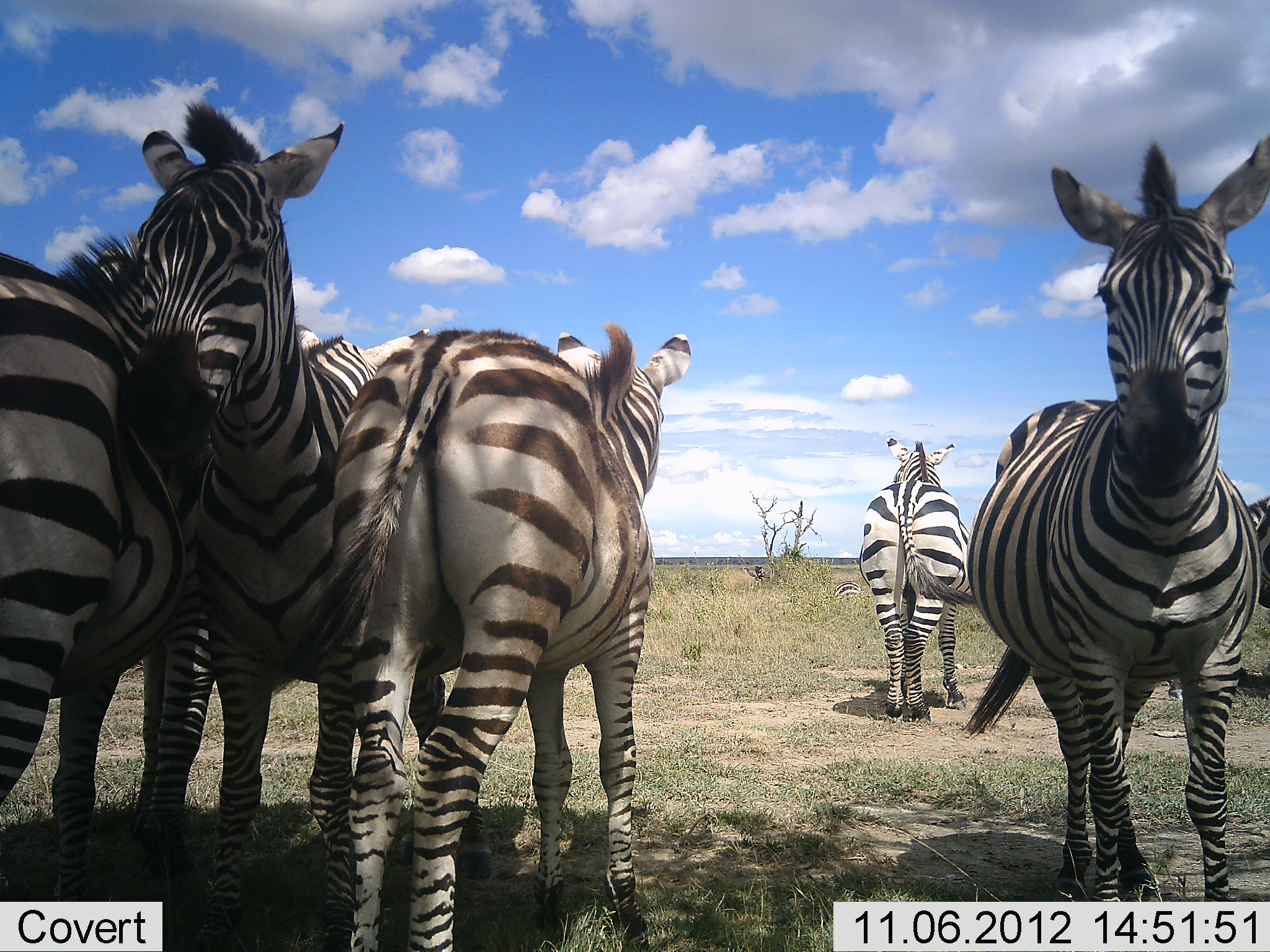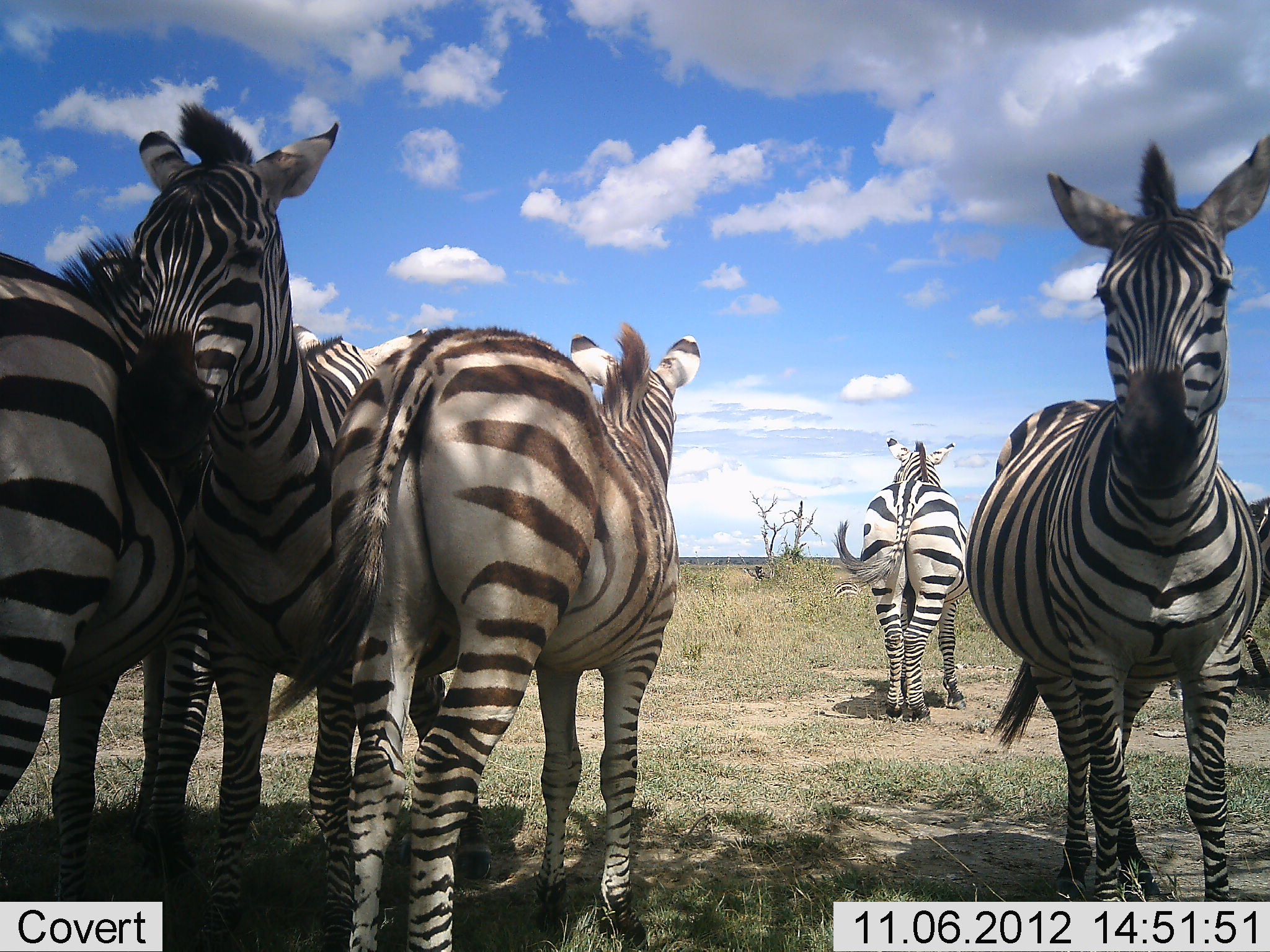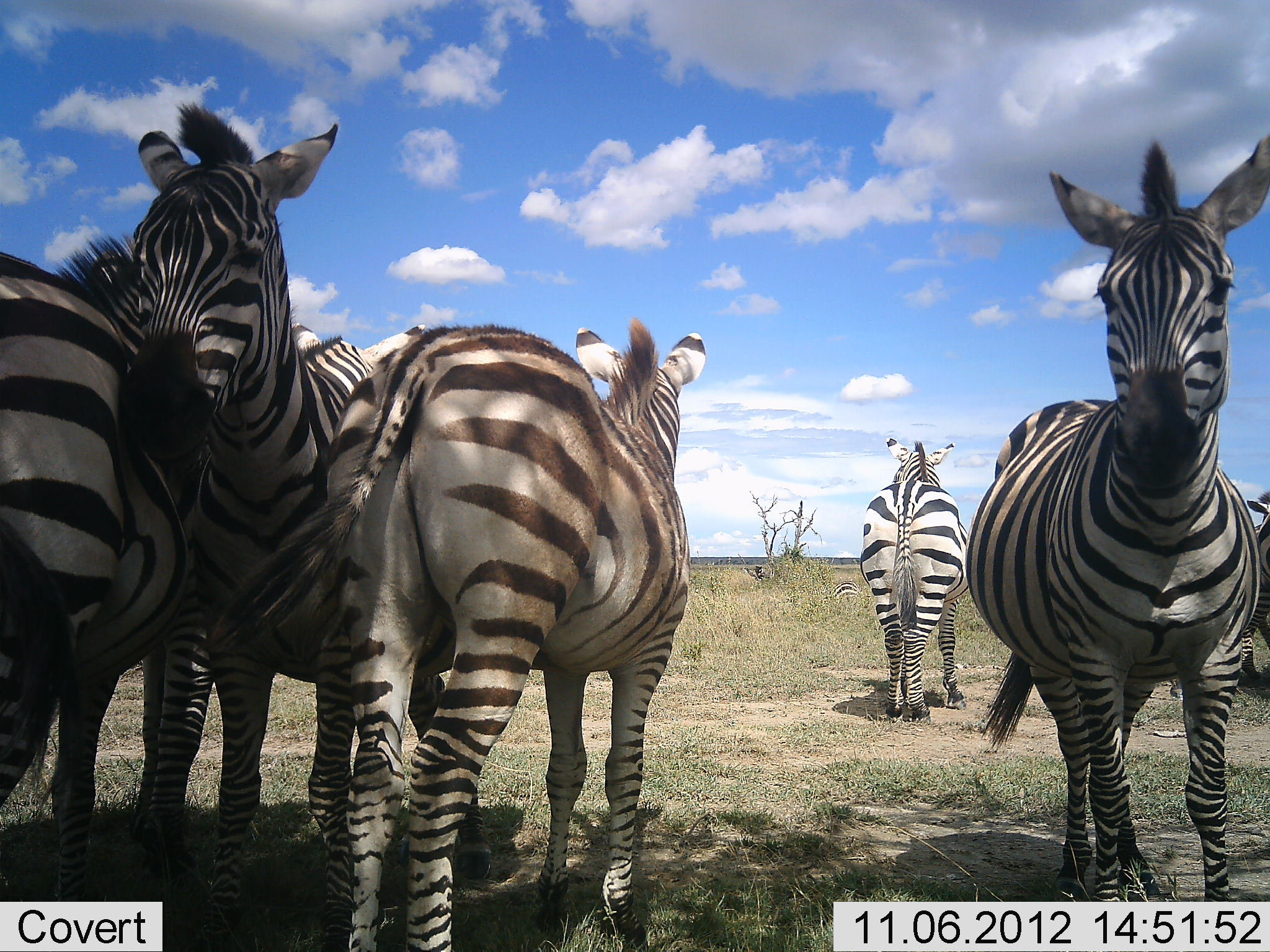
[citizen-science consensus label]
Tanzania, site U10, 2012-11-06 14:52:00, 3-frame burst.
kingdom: Animalia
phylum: Chordata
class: Mammalia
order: Perissodactyla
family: Equidae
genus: Equus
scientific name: Equus quagga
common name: plains zebra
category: zebra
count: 6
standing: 80%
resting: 10%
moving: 0%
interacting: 30%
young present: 0%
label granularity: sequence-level